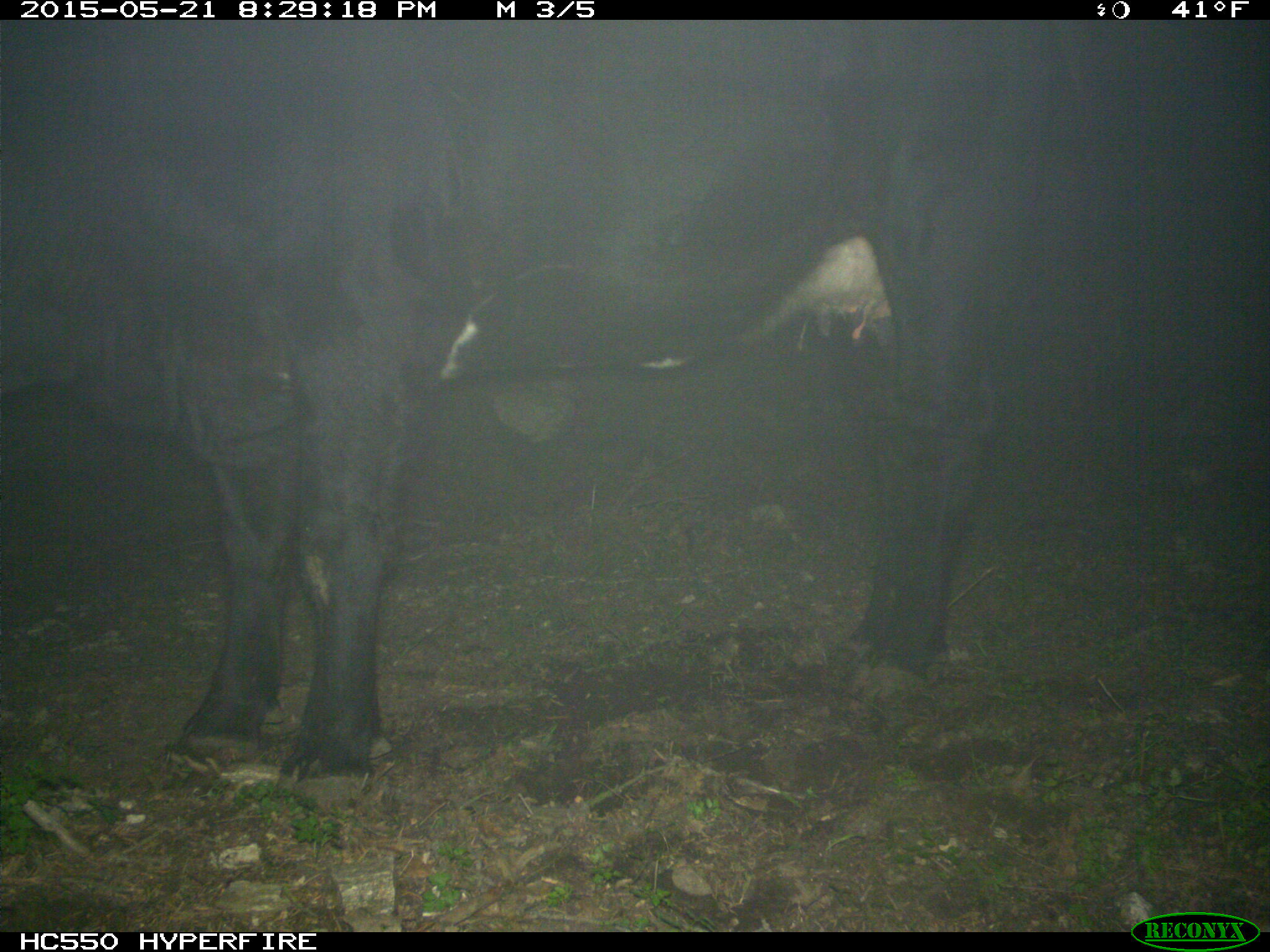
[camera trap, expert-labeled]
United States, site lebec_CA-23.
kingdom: Animalia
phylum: Chordata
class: Mammalia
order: Artiodactyla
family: Bovidae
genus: Bos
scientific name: Bos taurus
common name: domestic cow